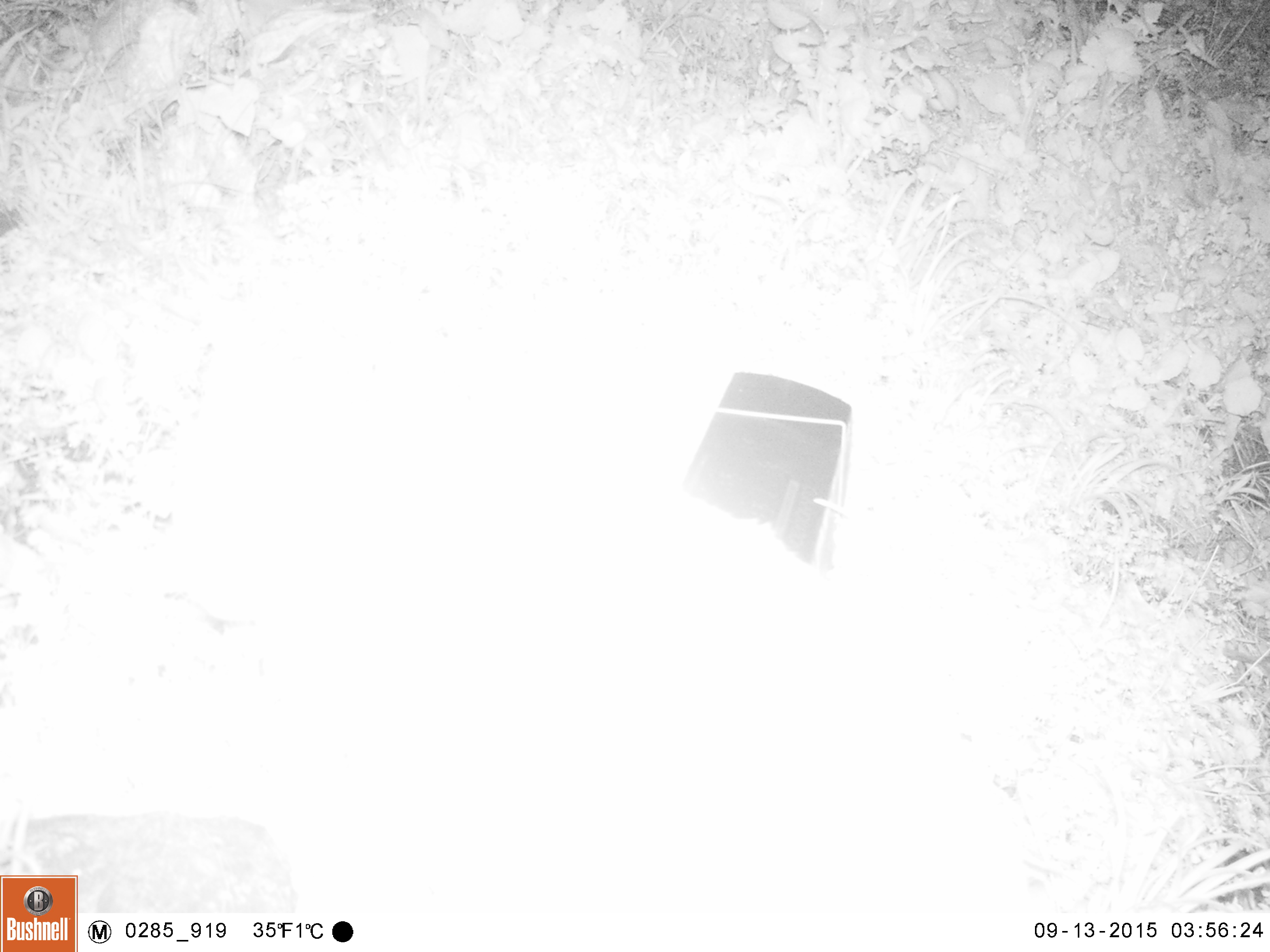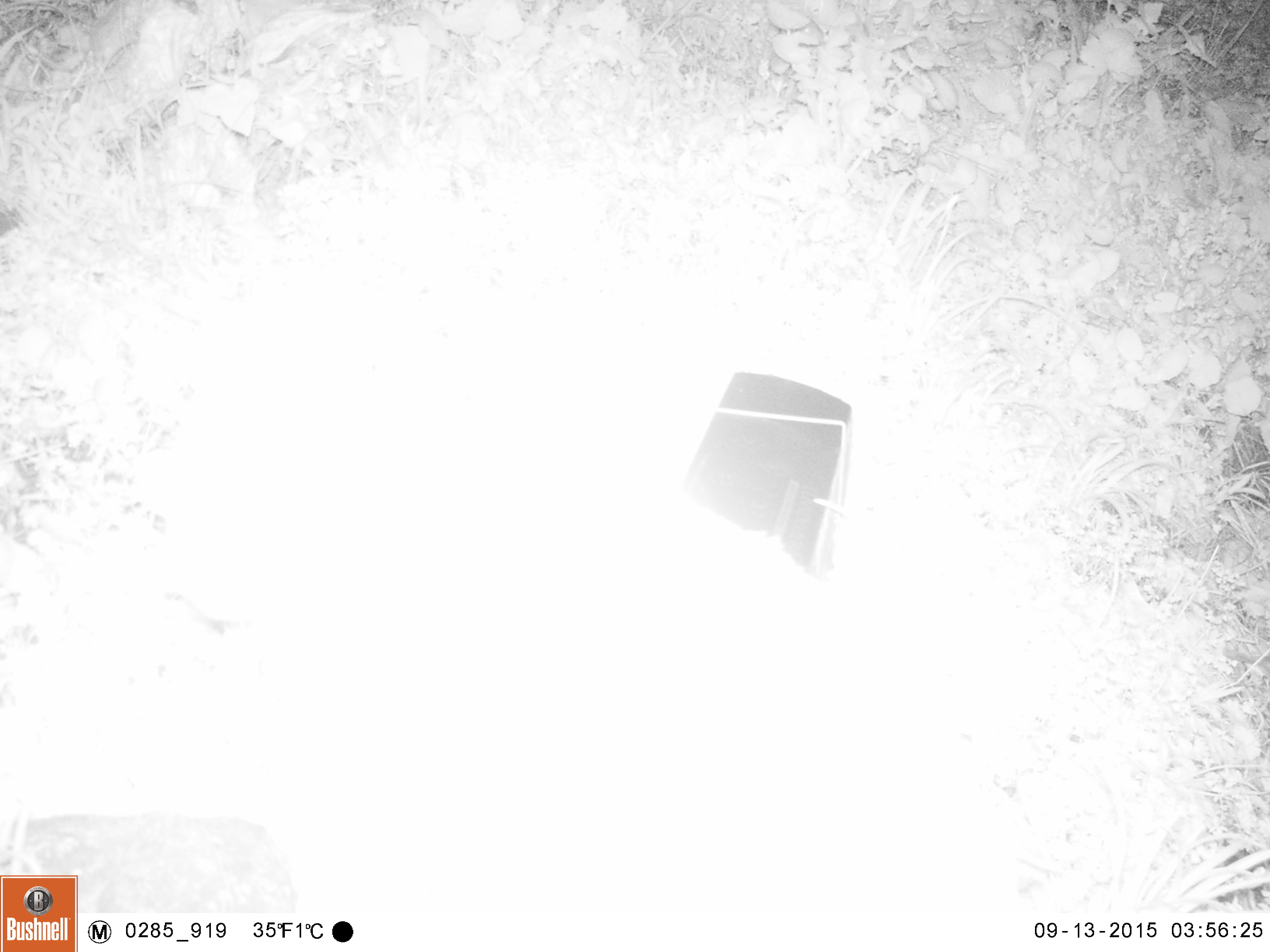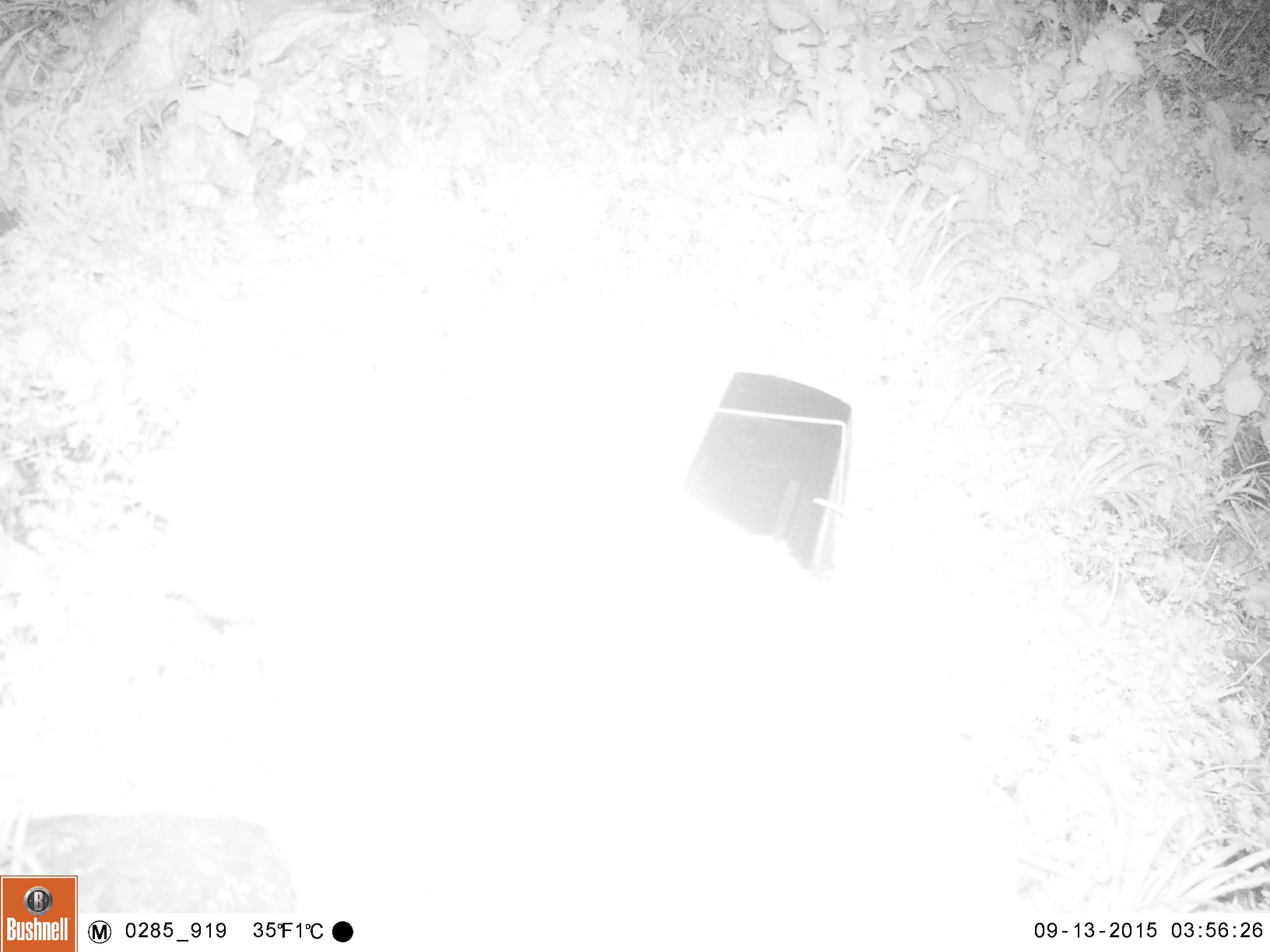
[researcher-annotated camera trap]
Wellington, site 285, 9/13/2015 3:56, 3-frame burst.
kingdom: Animalia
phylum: Chordata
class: Mammalia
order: Carnivora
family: Felidae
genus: Felis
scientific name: Felis catus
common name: cat